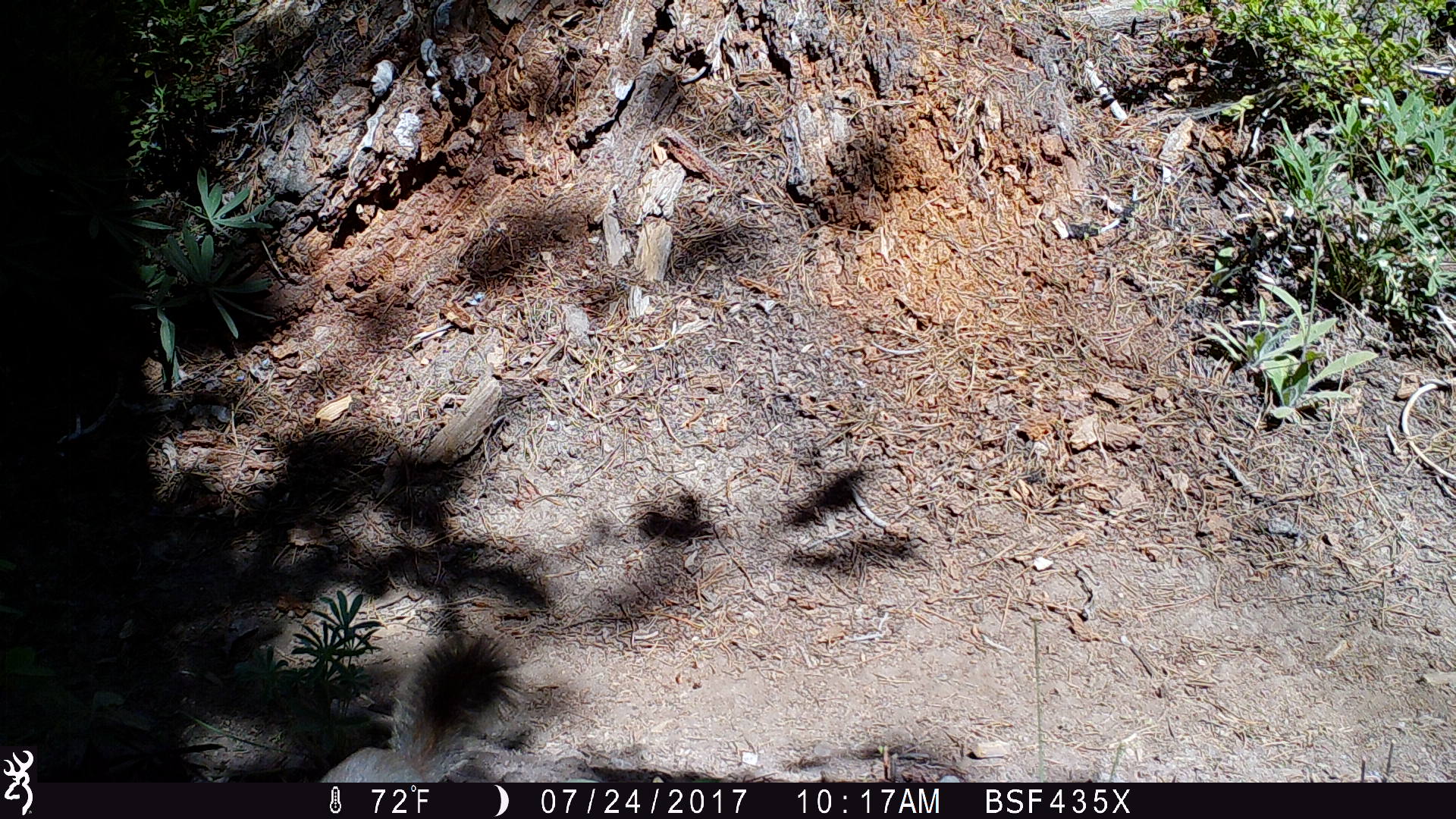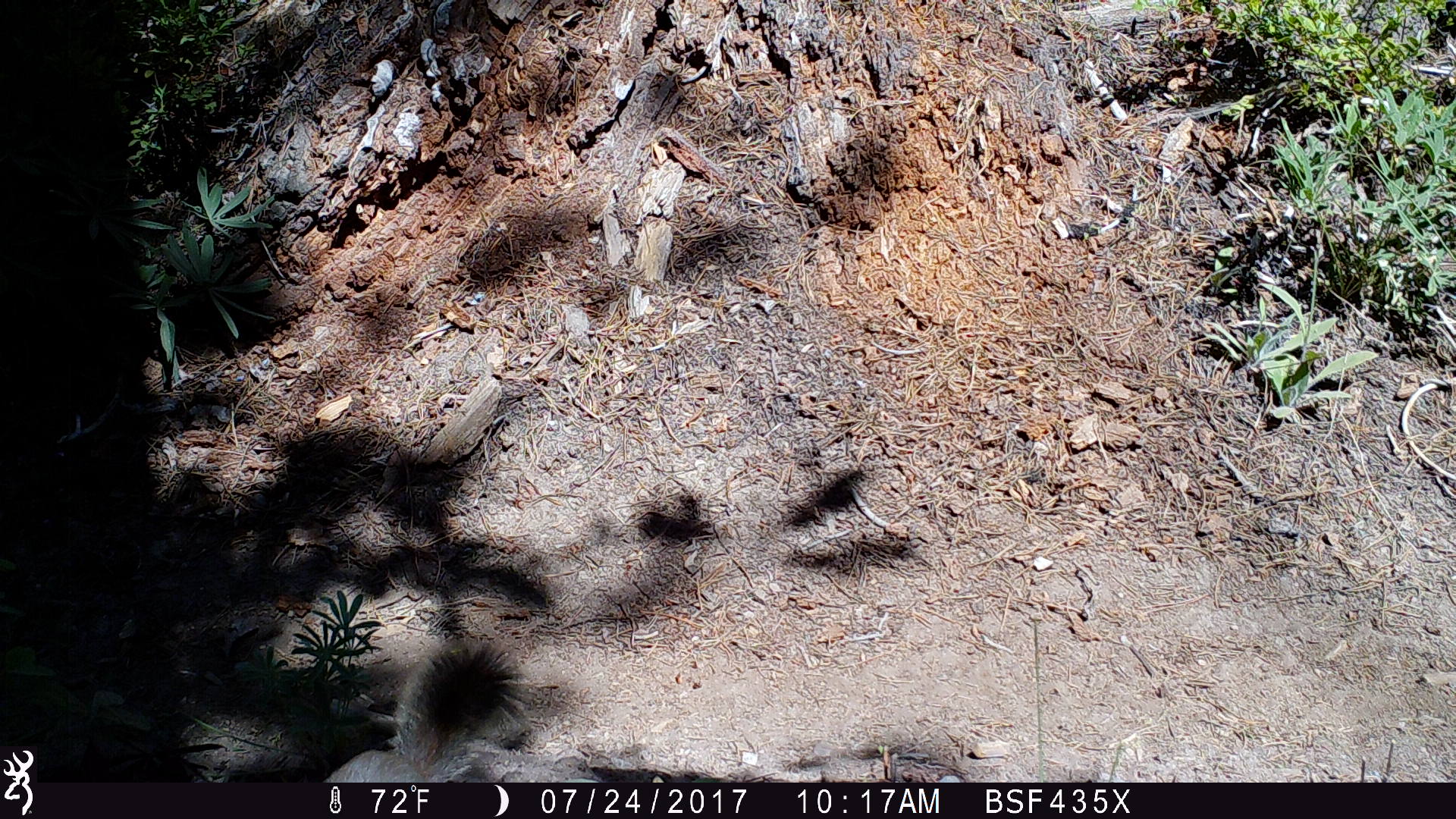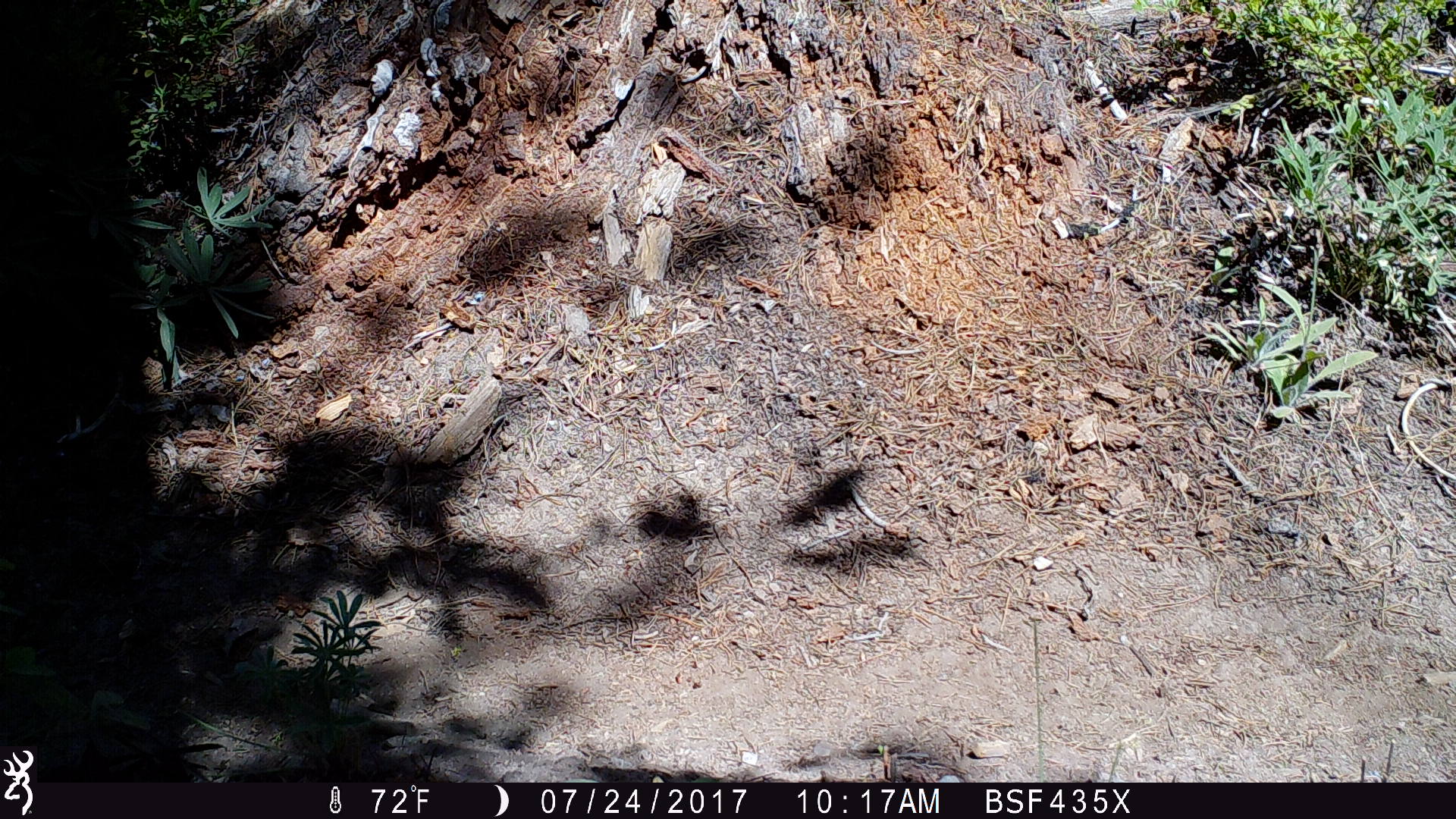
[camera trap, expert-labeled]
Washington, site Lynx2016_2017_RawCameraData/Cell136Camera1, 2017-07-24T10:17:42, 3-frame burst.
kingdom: Animalia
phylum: Chordata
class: Mammalia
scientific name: Mammalia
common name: small mammal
Small mammal (Mammalia). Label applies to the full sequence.